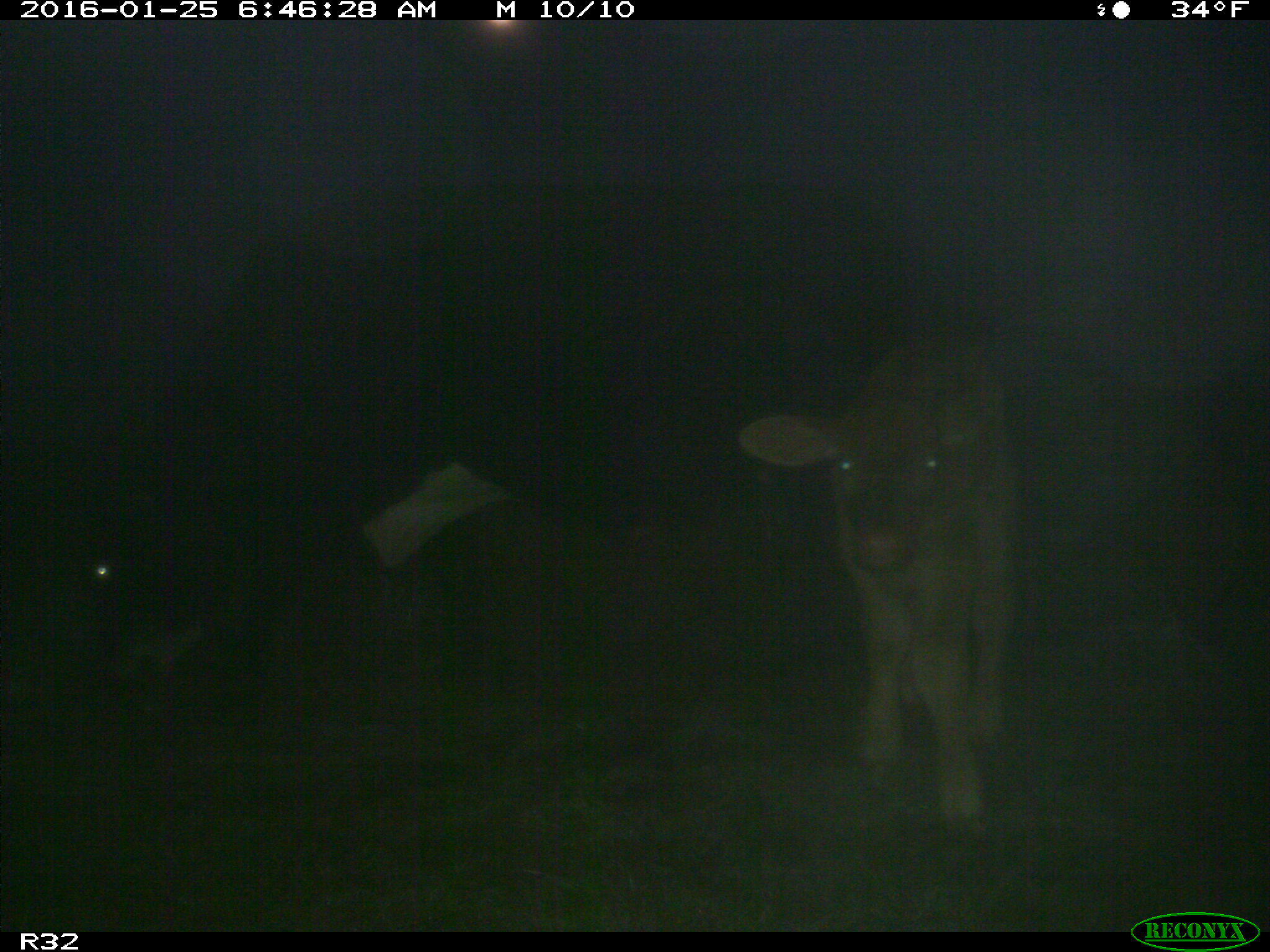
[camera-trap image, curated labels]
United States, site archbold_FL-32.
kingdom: Animalia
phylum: Chordata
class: Mammalia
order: Artiodactyla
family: Bovidae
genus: Bos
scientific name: Bos taurus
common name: domestic cow